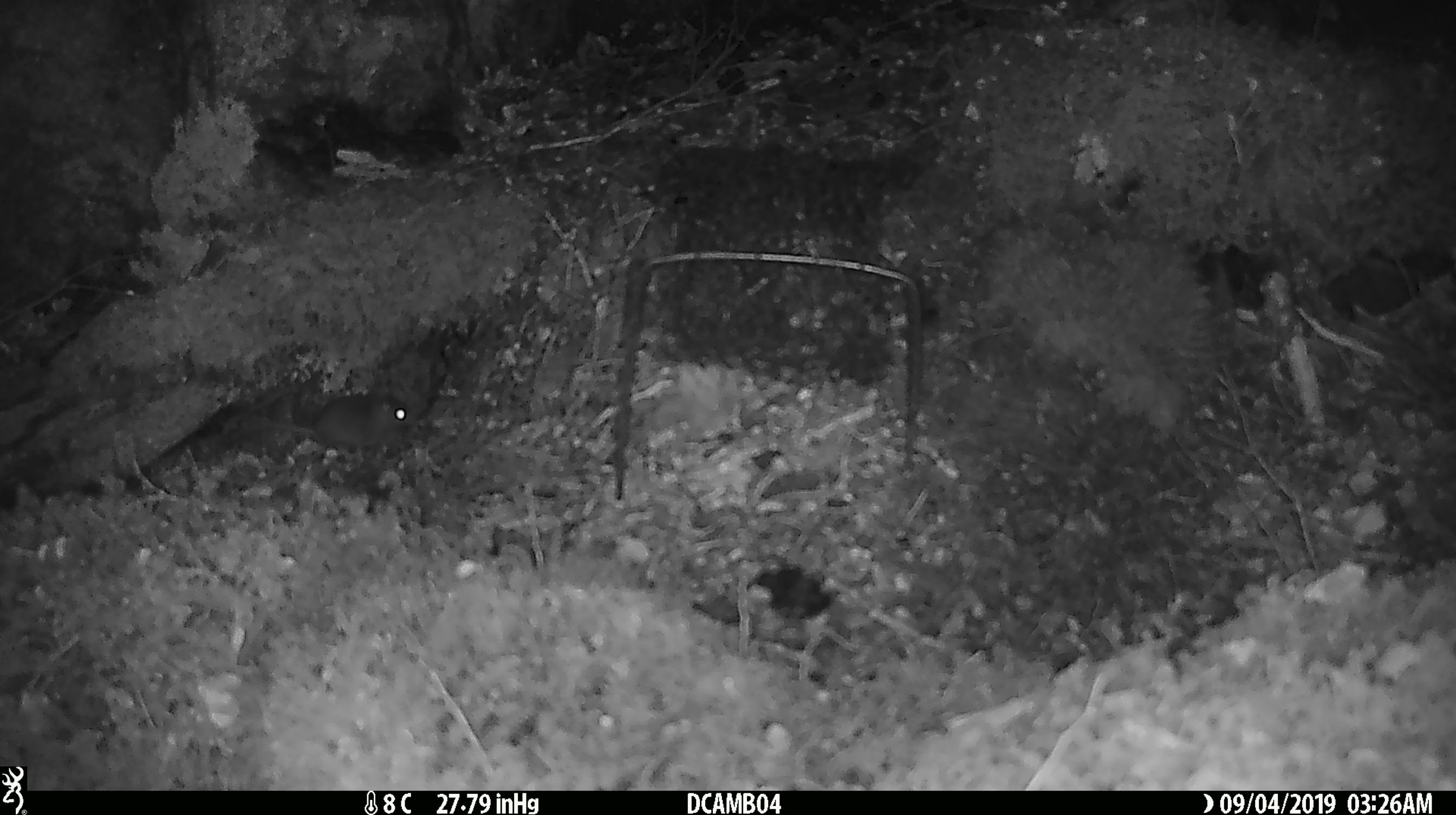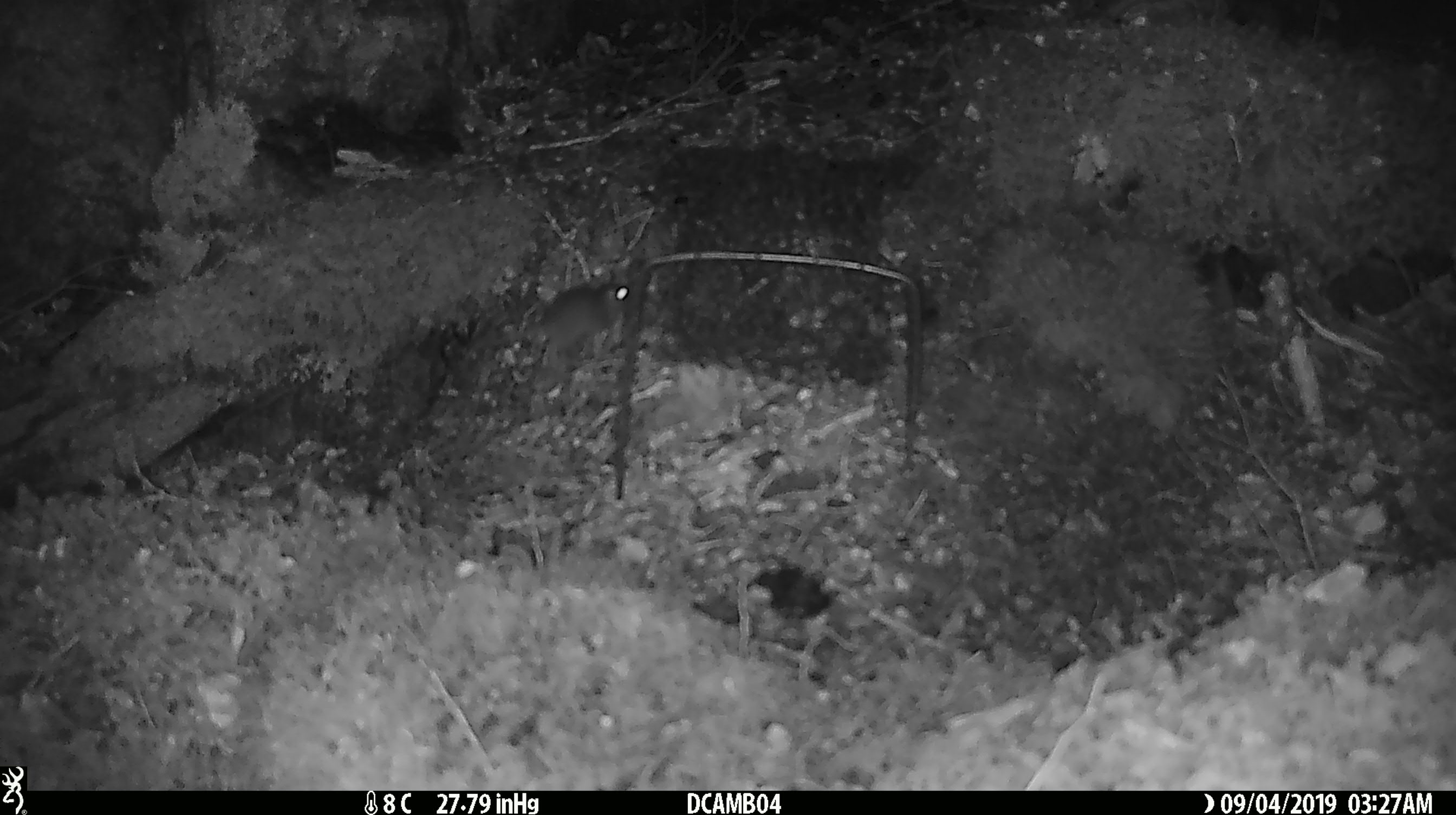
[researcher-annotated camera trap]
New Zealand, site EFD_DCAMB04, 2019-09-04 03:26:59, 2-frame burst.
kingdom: Animalia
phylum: Chordata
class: Mammalia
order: Rodentia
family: Muridae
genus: Mus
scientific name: Mus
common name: mouse